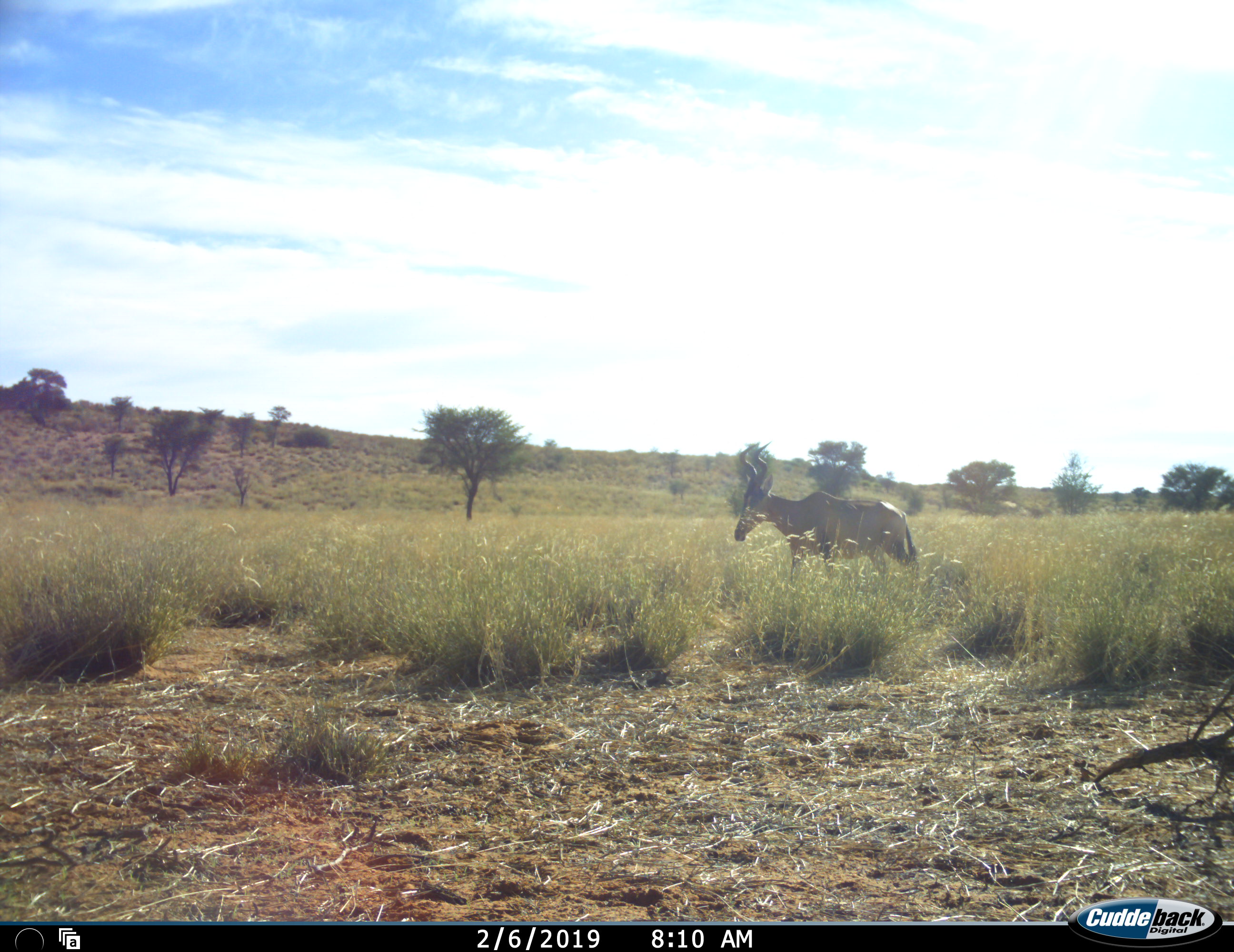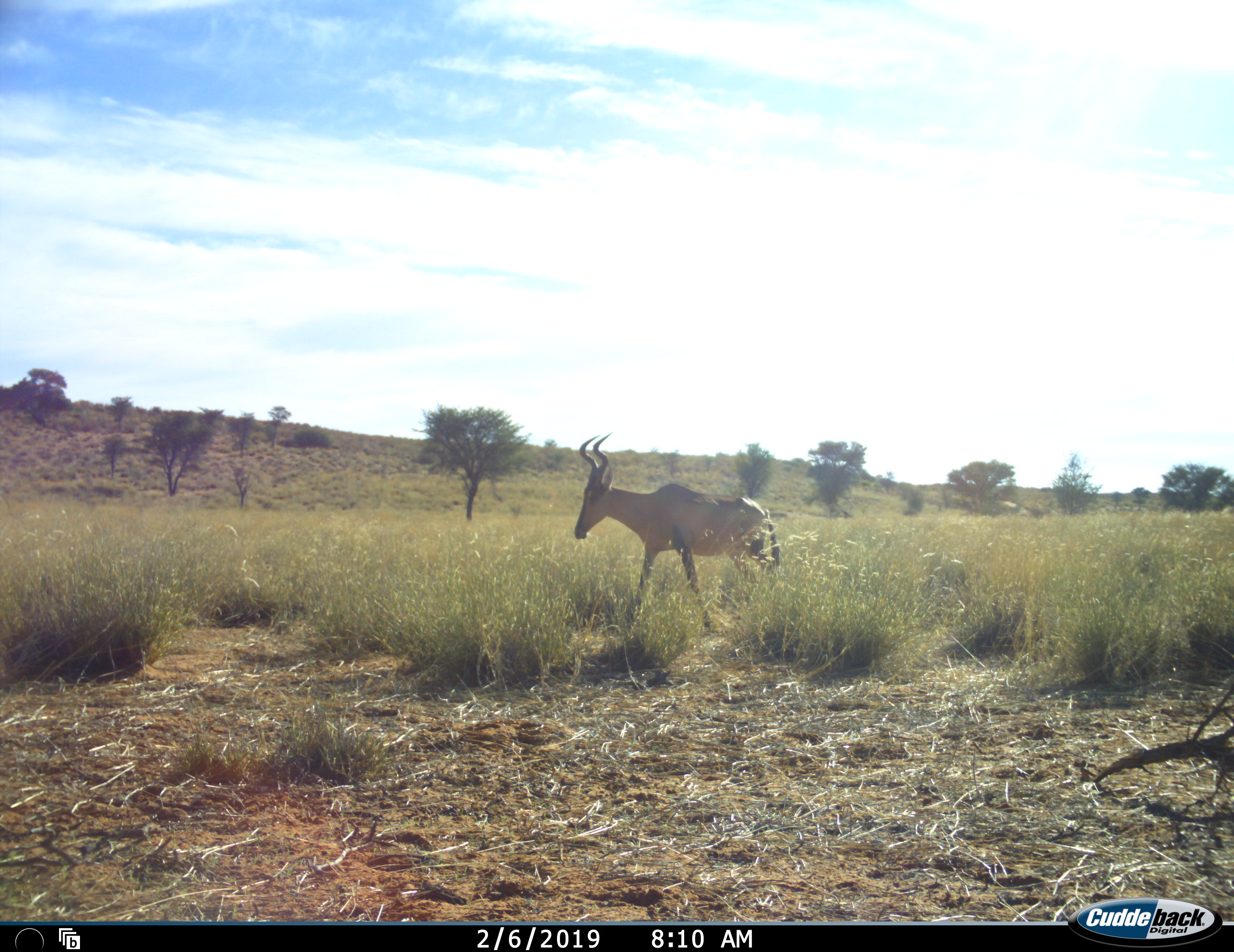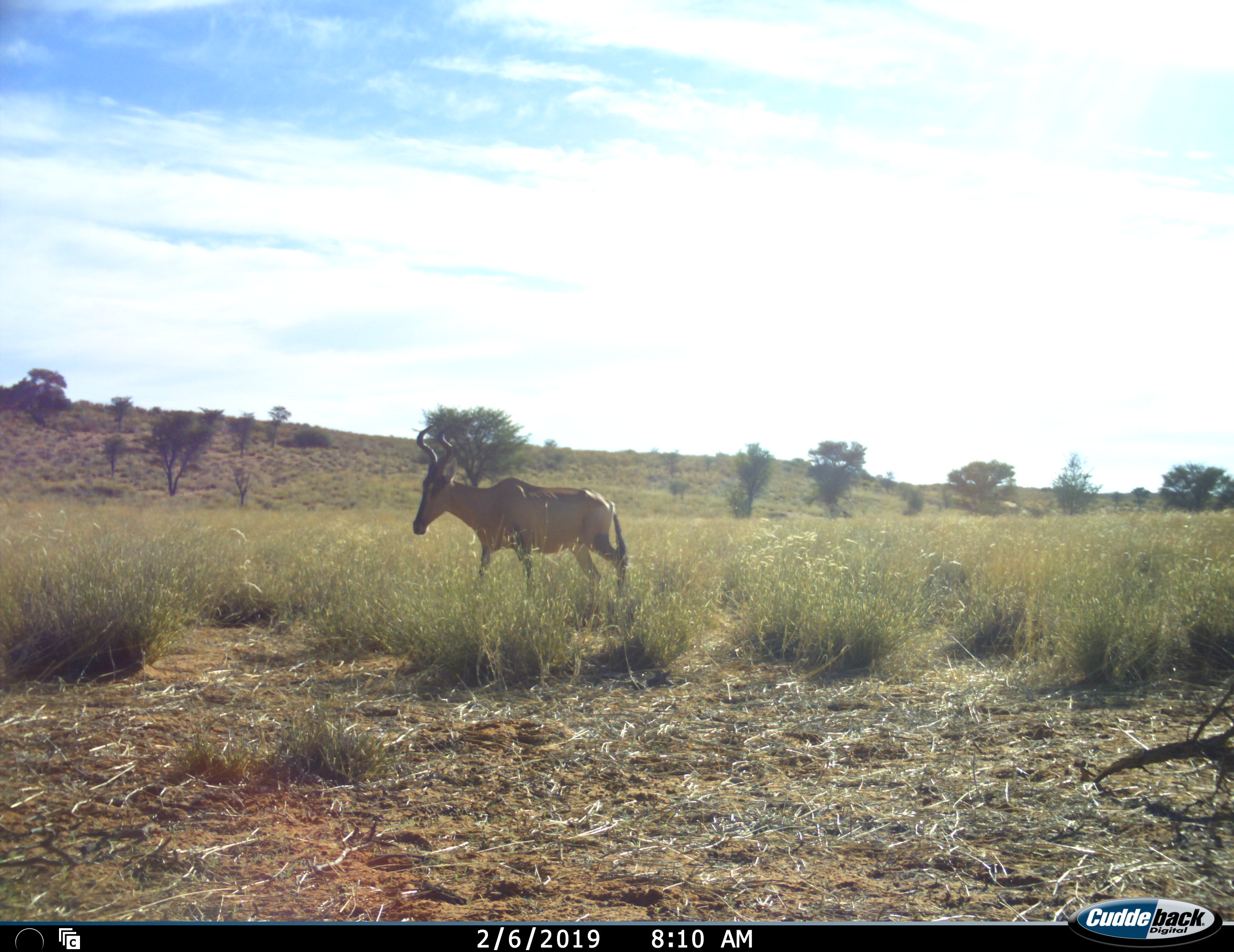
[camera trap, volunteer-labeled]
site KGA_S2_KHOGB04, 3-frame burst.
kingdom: Animalia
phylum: Chordata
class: Mammalia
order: Artiodactyla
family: Bovidae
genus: Alcelaphus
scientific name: Alcelaphus buselaphus caama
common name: red hartebeest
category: hartebeestred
Hartebeestred (red hartebeest) (Alcelaphus buselaphus caama), count 1. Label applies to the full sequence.